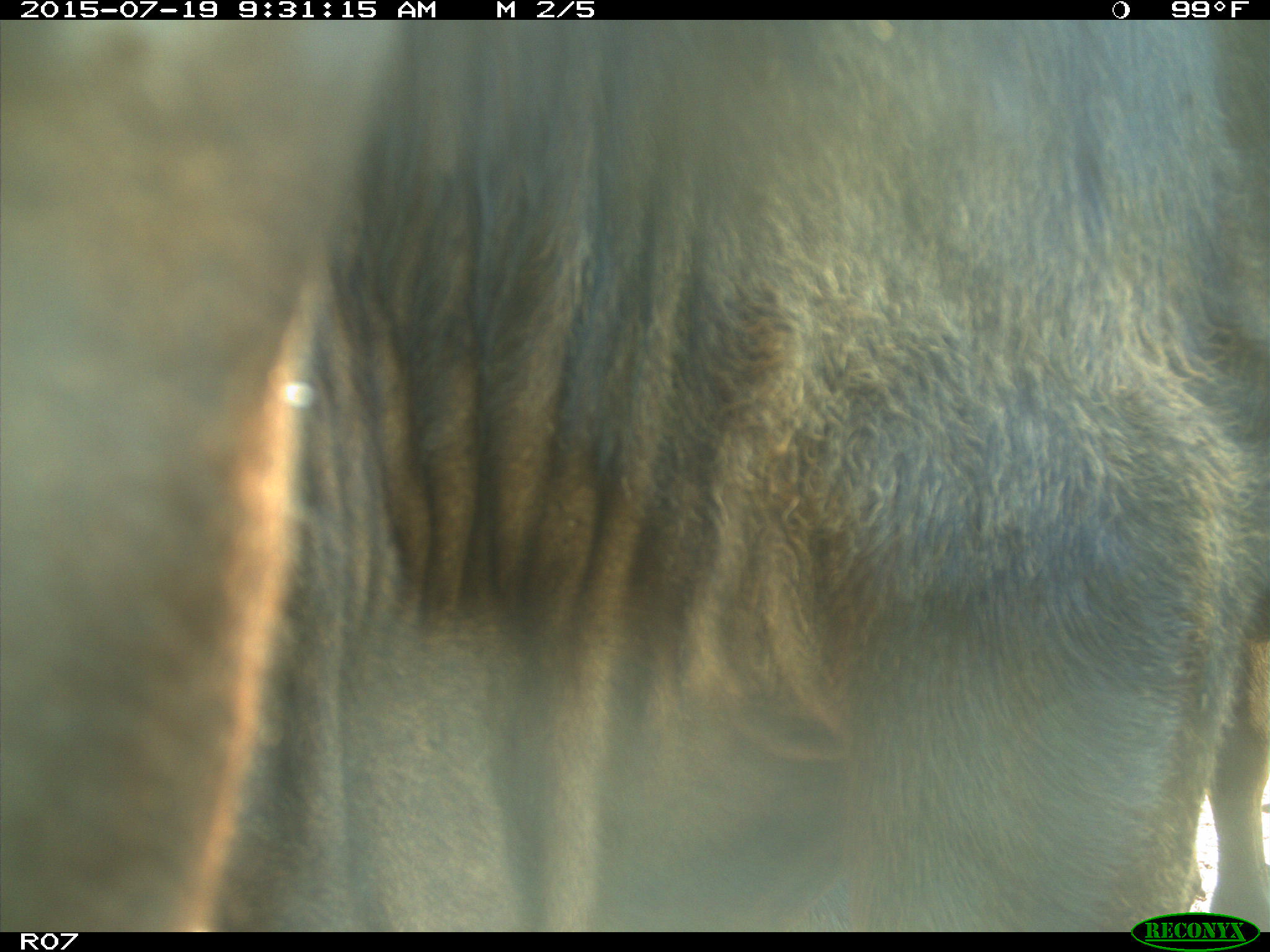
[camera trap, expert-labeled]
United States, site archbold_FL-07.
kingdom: Animalia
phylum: Chordata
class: Mammalia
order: Artiodactyla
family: Bovidae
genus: Bos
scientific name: Bos taurus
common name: domestic cow